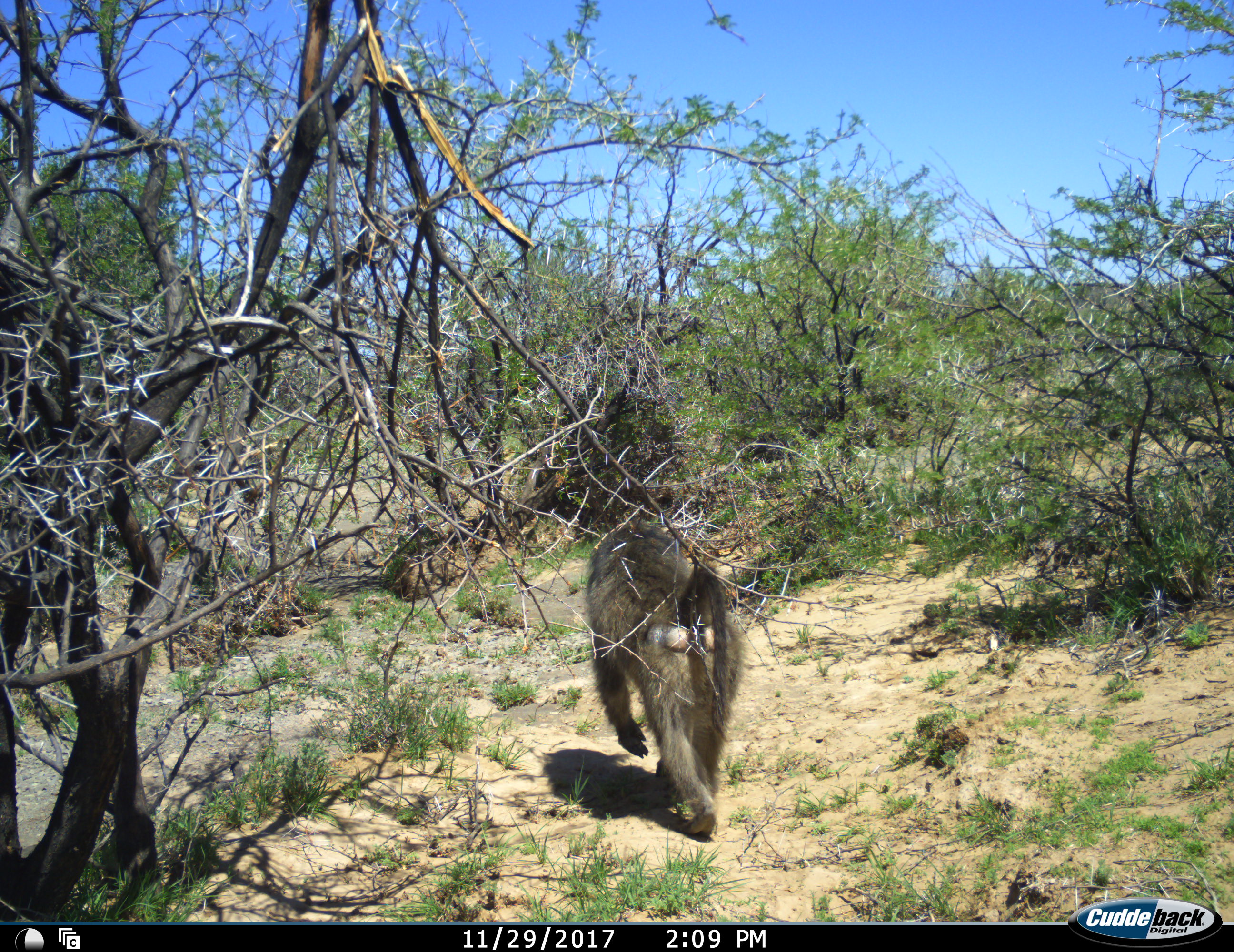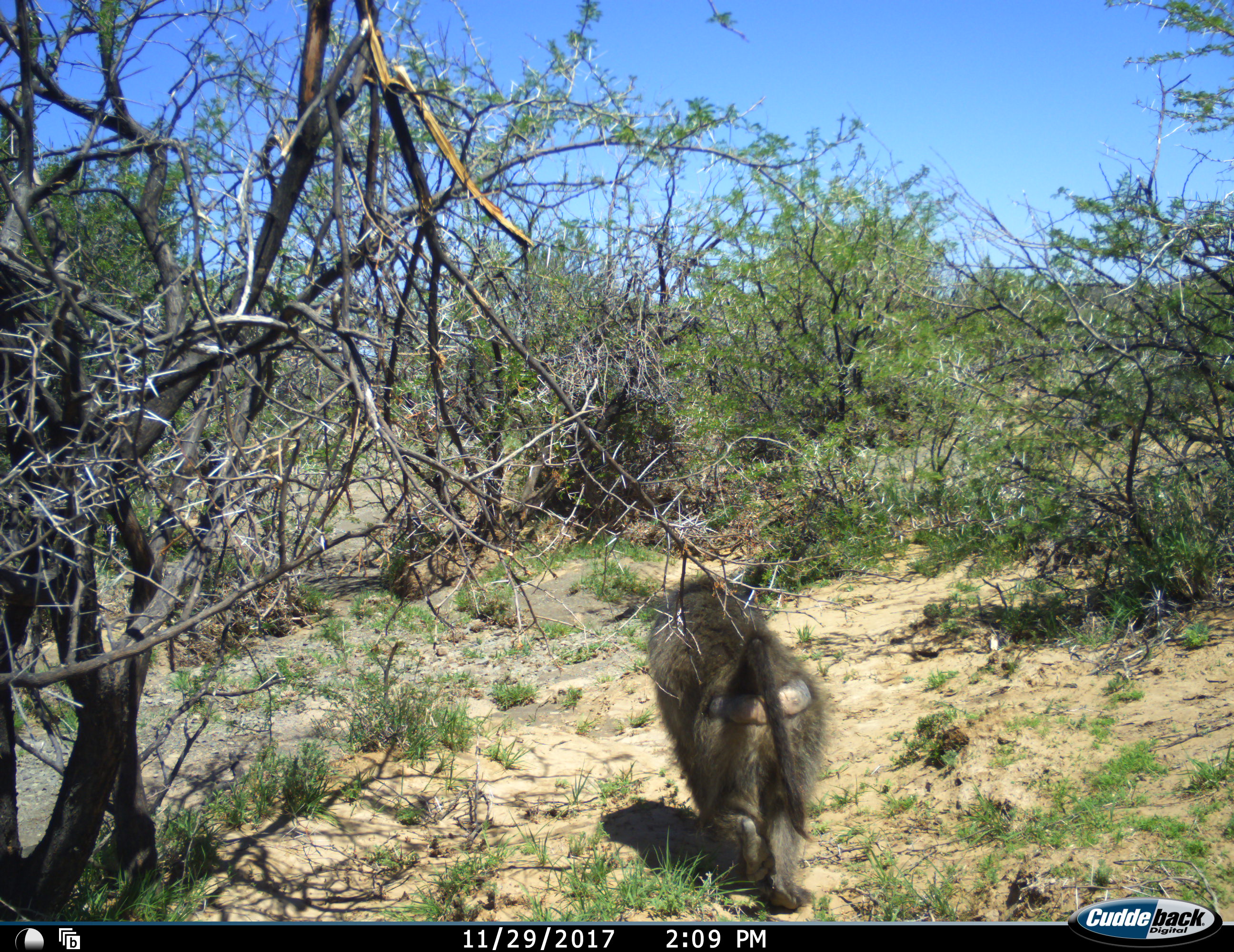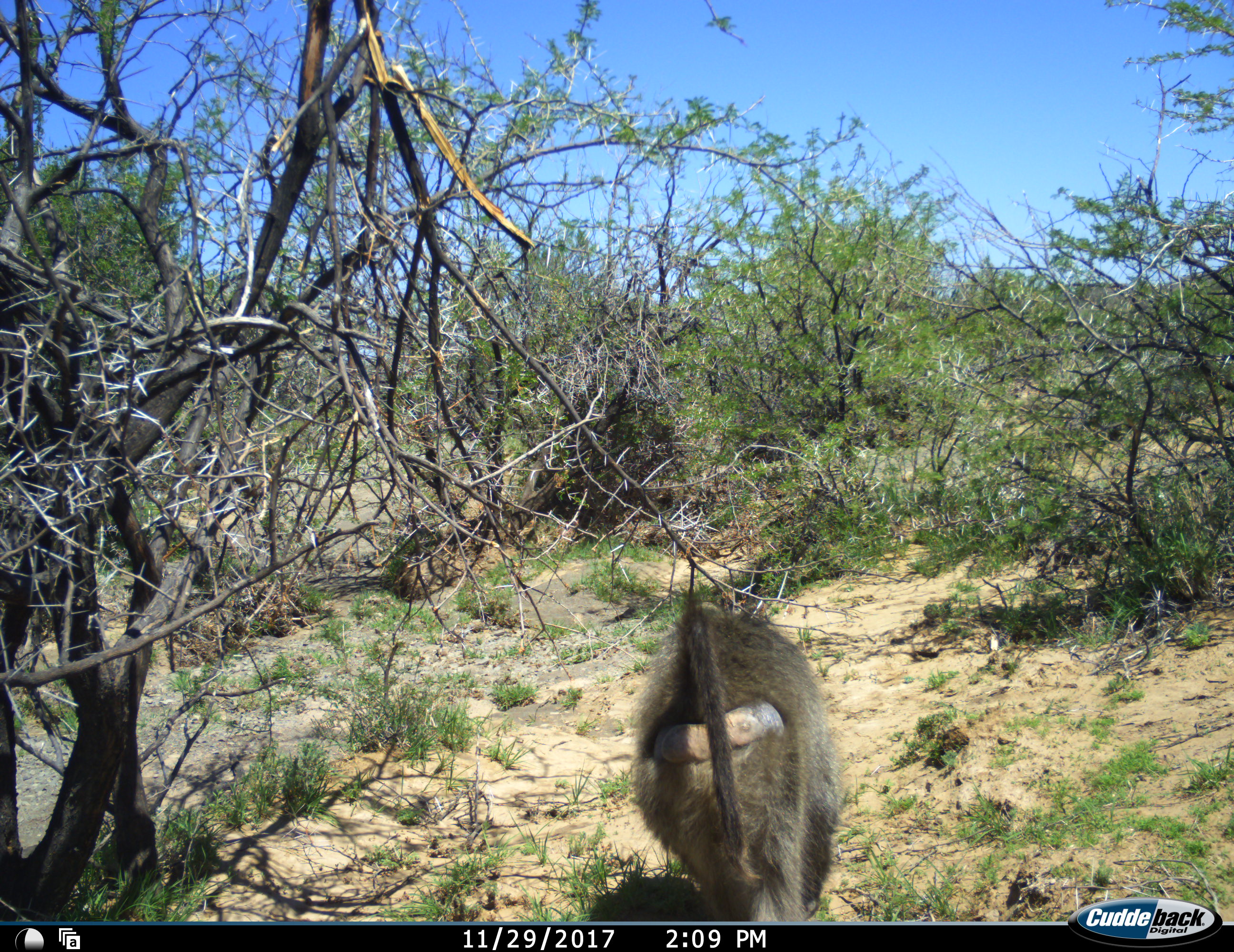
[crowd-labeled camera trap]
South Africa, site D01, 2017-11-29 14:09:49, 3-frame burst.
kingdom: Animalia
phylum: Chordata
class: Mammalia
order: Primates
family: Cercopithecidae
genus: Papio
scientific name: Papio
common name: baboon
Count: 1.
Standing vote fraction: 0%.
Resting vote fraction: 0%.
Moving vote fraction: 100%.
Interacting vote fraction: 0%.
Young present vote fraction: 0%.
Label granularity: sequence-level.